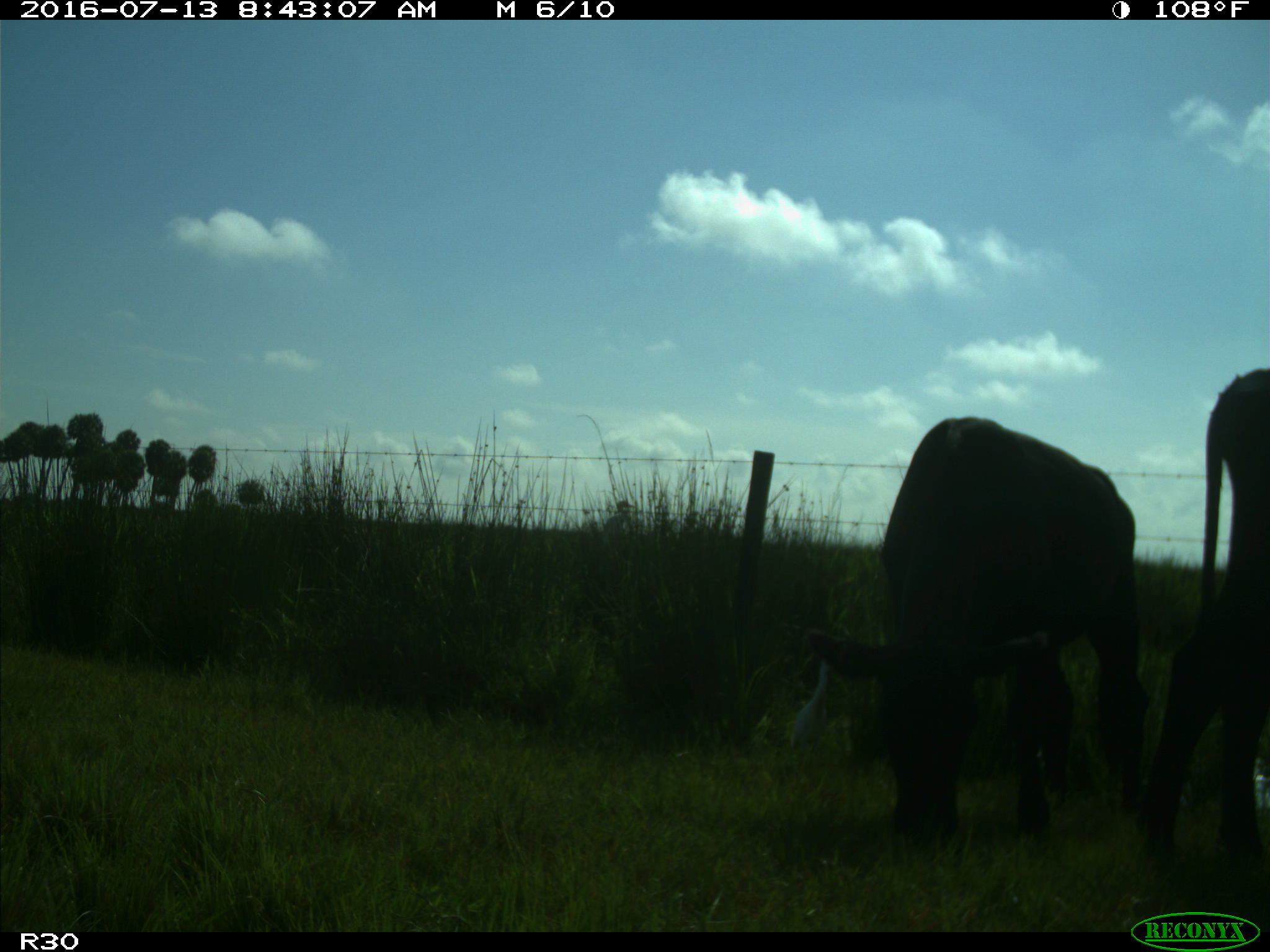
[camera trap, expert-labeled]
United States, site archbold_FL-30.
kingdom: Animalia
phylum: Chordata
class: Mammalia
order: Artiodactyla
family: Bovidae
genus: Bos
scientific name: Bos taurus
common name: domestic cow